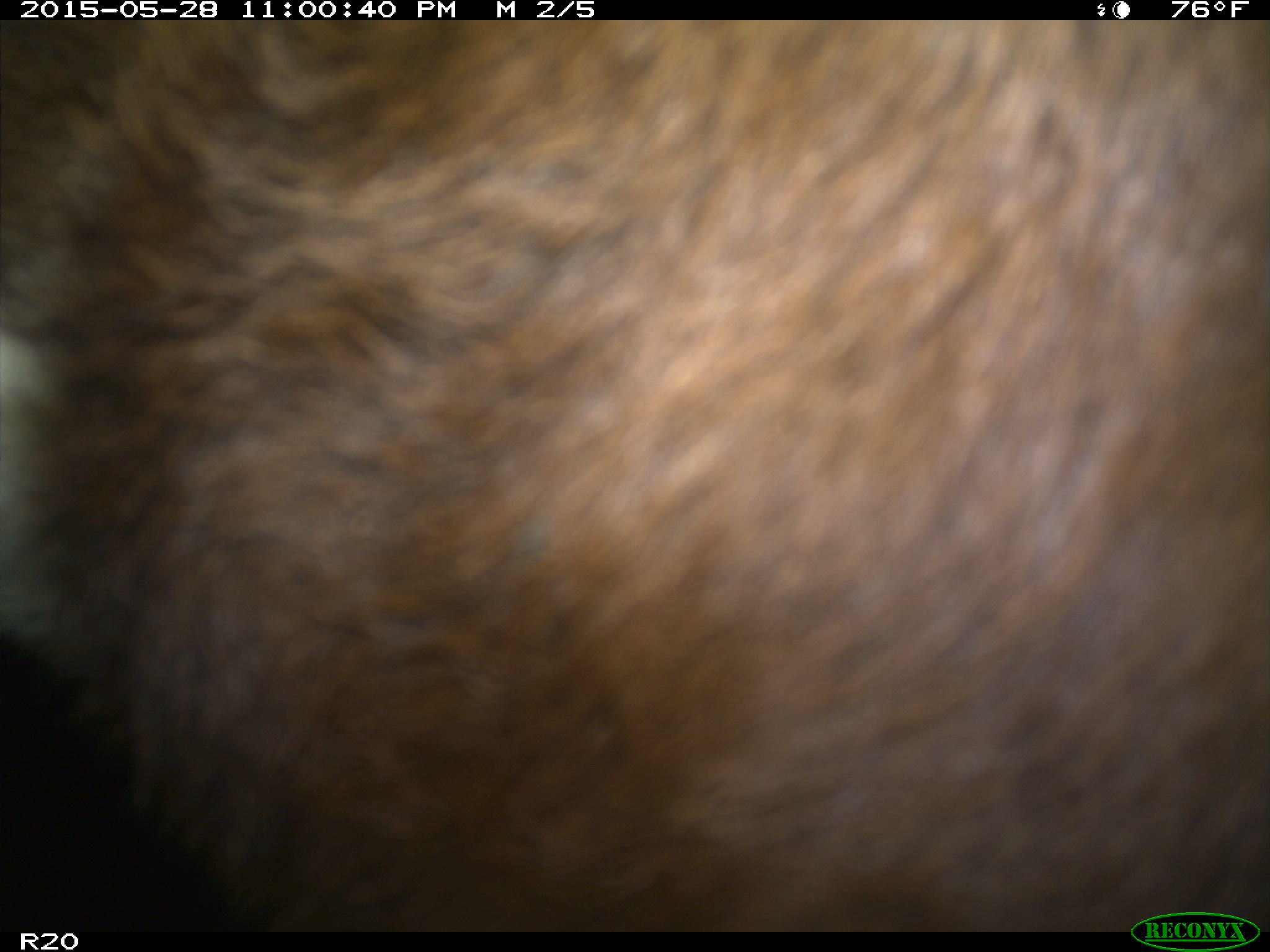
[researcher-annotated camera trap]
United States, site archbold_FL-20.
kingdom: Animalia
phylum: Chordata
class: Mammalia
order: Artiodactyla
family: Bovidae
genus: Bos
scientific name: Bos taurus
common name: domestic cow